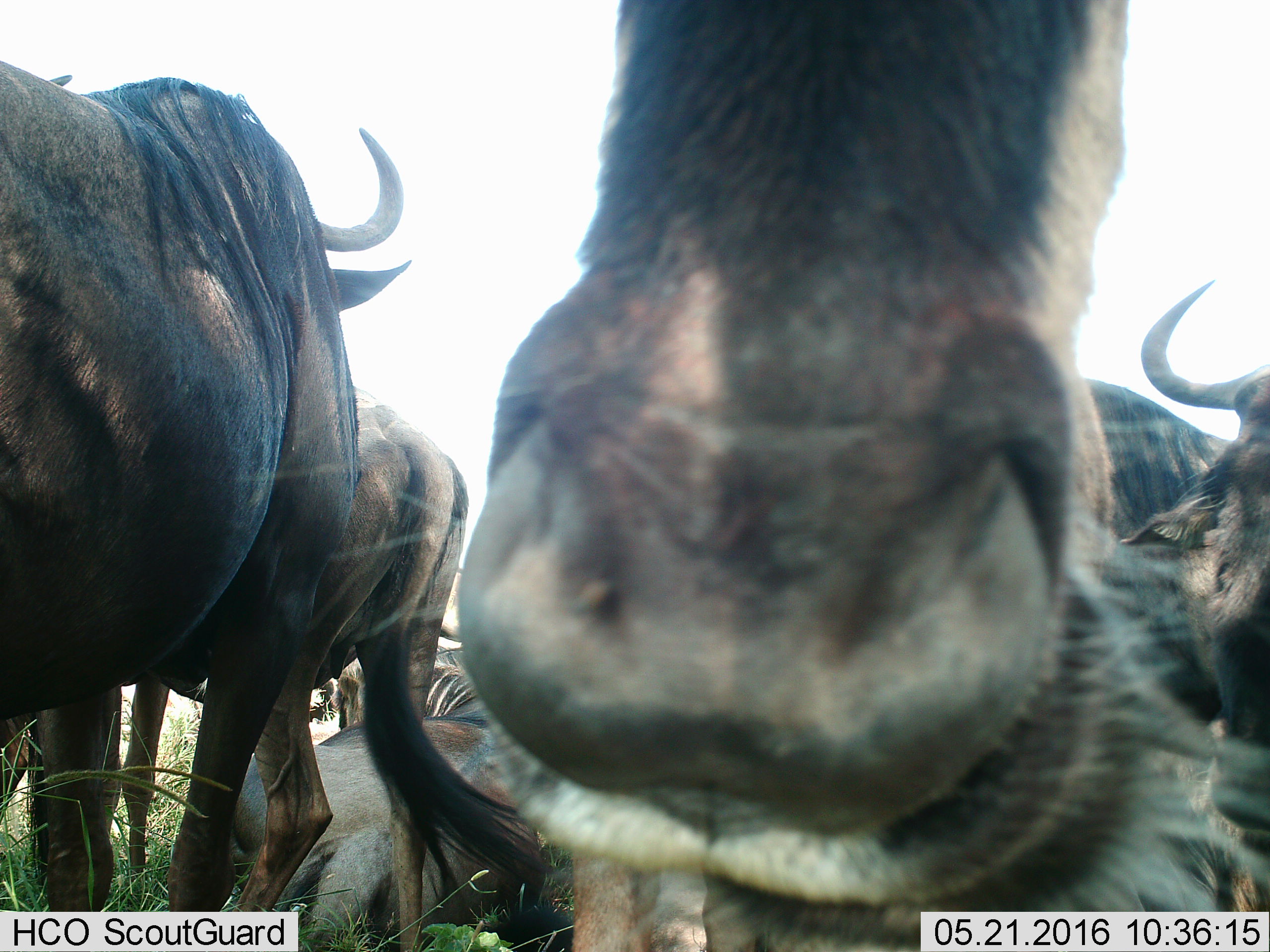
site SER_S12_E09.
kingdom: Animalia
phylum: Chordata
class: Mammalia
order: Artiodactyla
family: Bovidae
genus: Connochaetes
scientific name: Connochaetes taurinus taurinus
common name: blue wildebeest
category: wildebeestblue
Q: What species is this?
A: Wildebeestblue (blue wildebeest) (Connochaetes taurinus taurinus).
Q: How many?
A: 9.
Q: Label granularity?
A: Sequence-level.